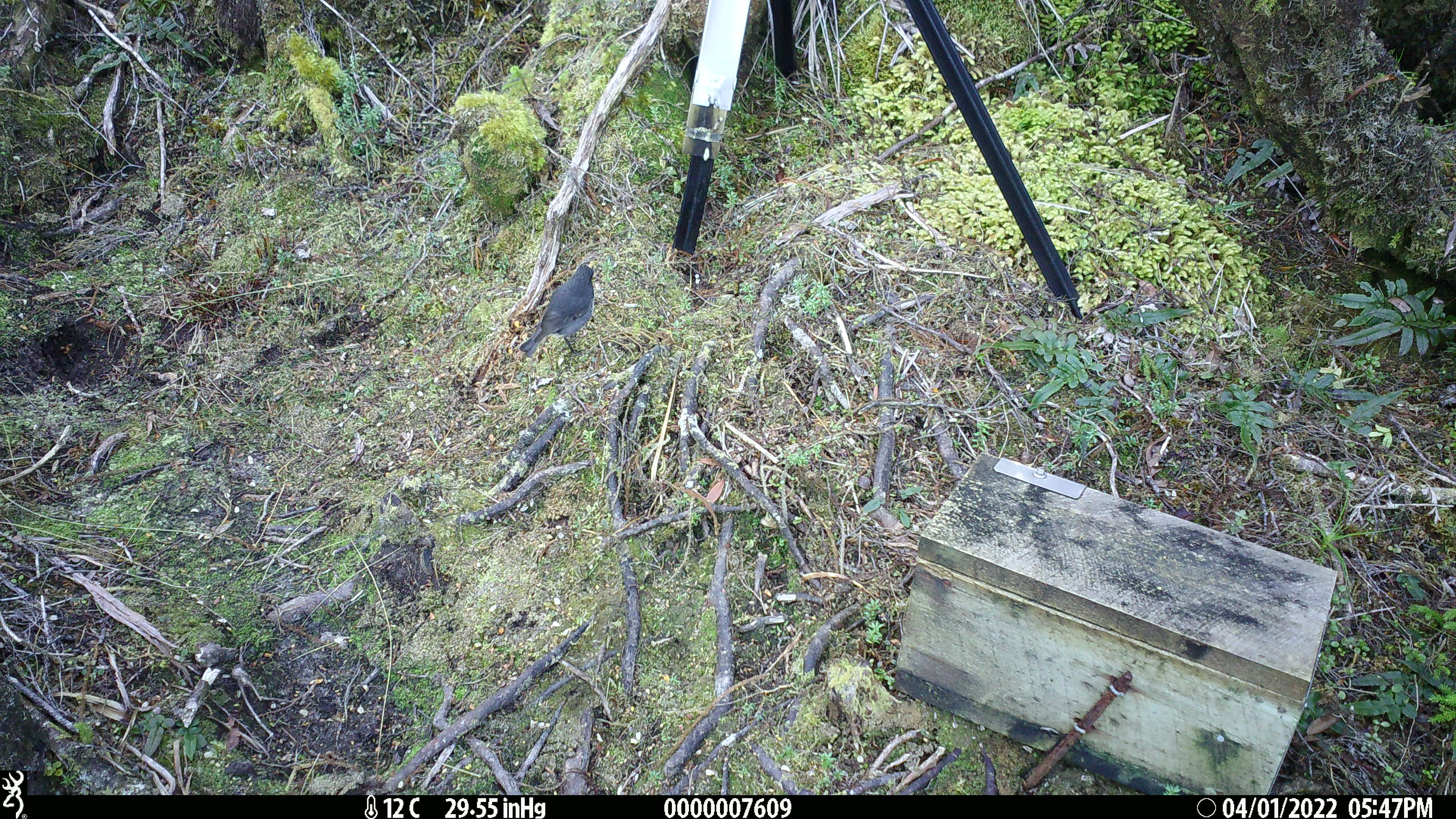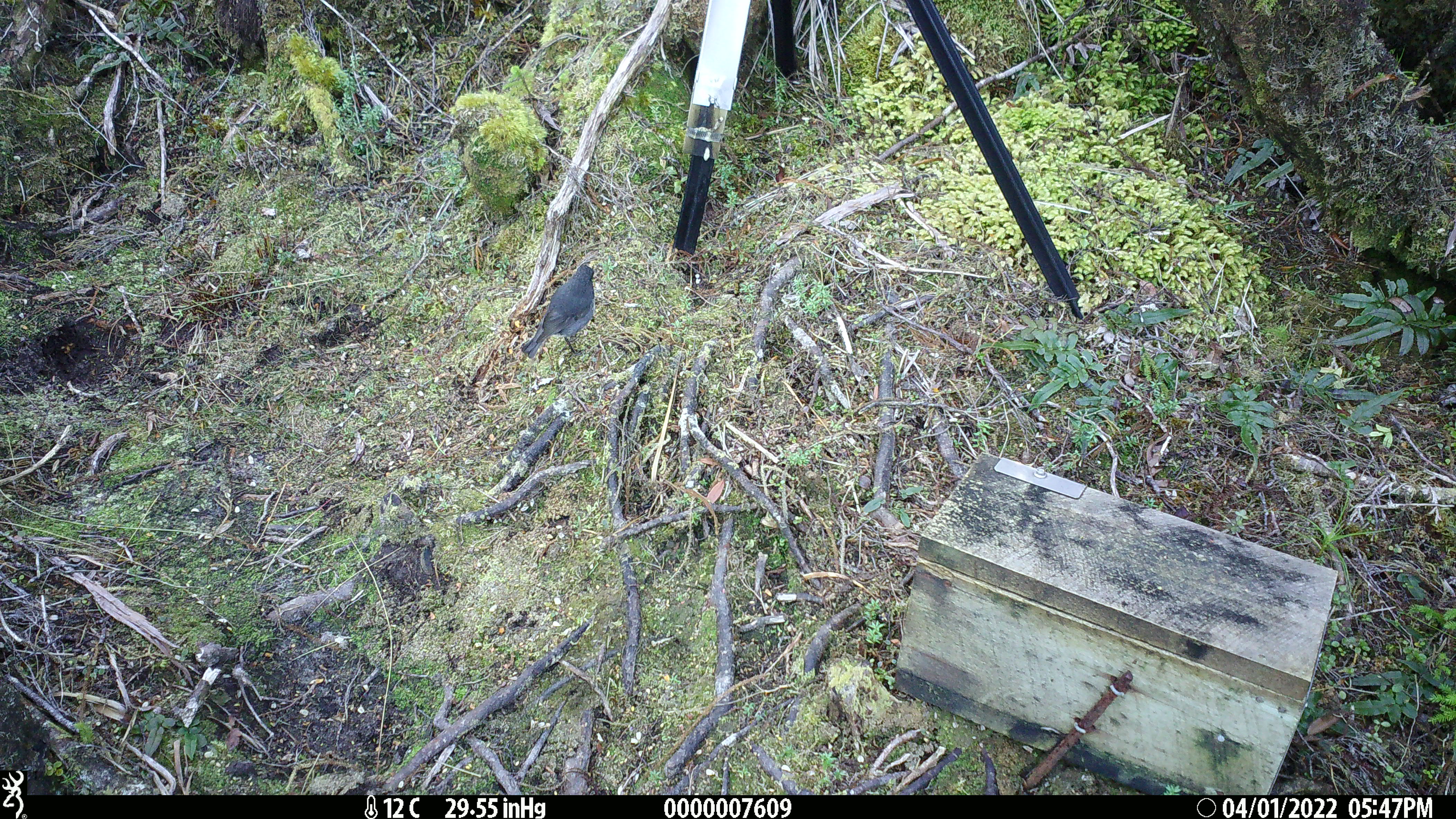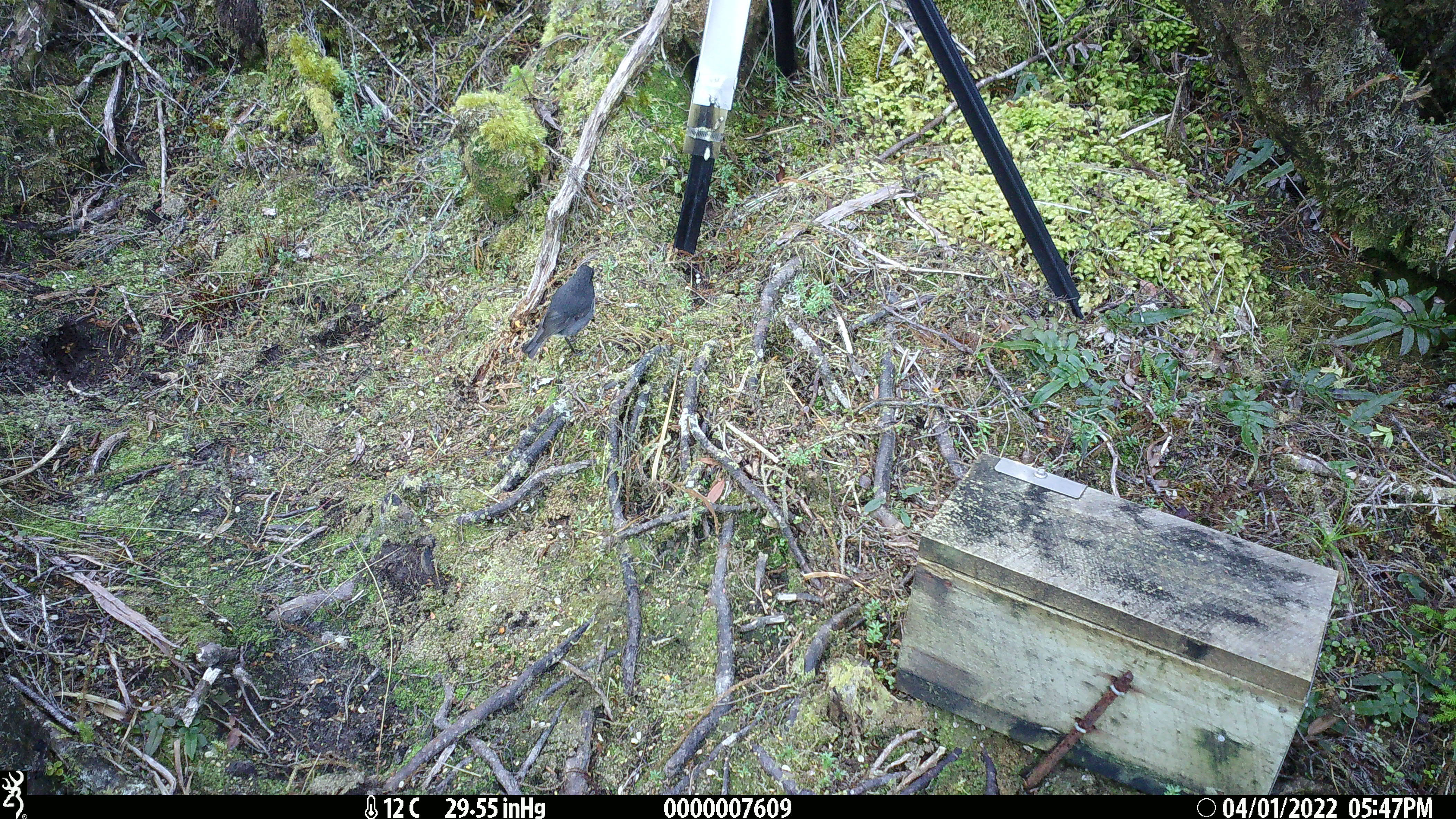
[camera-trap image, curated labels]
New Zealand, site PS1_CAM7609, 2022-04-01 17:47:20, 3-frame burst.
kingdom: Animalia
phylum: Chordata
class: Aves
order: Passeriformes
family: Petroicidae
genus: Petroica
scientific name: Petroica australis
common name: new zealand robin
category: robin